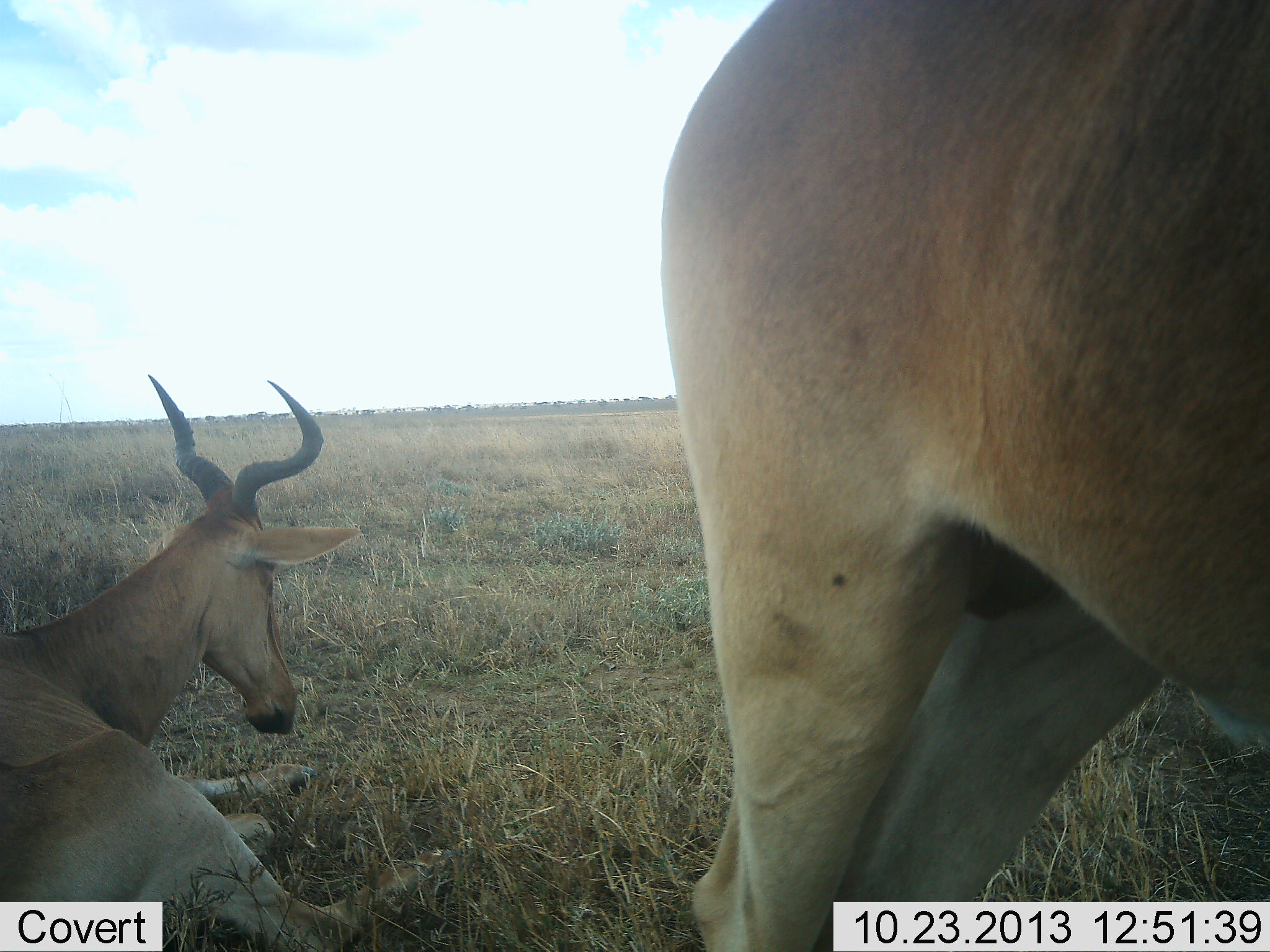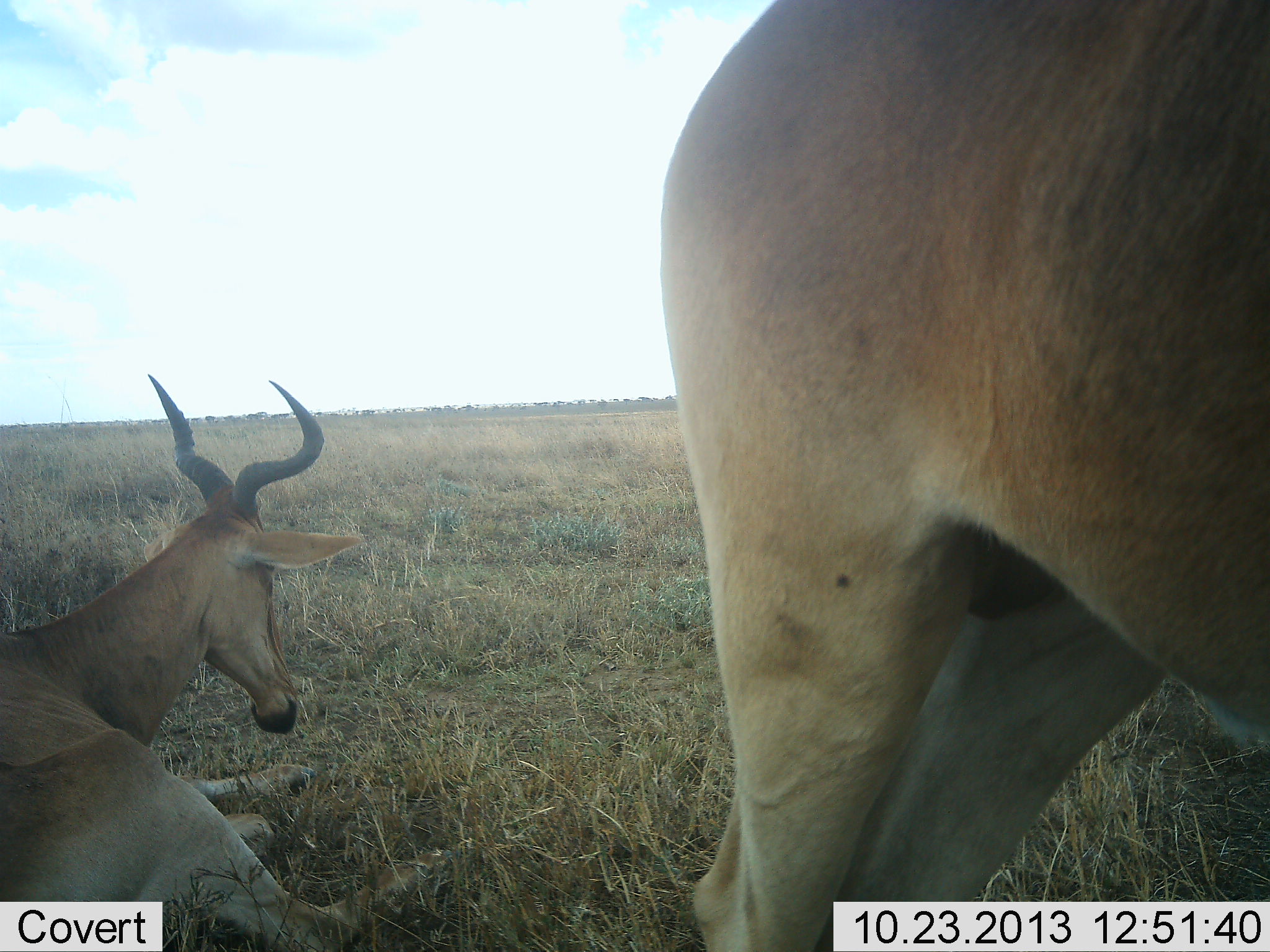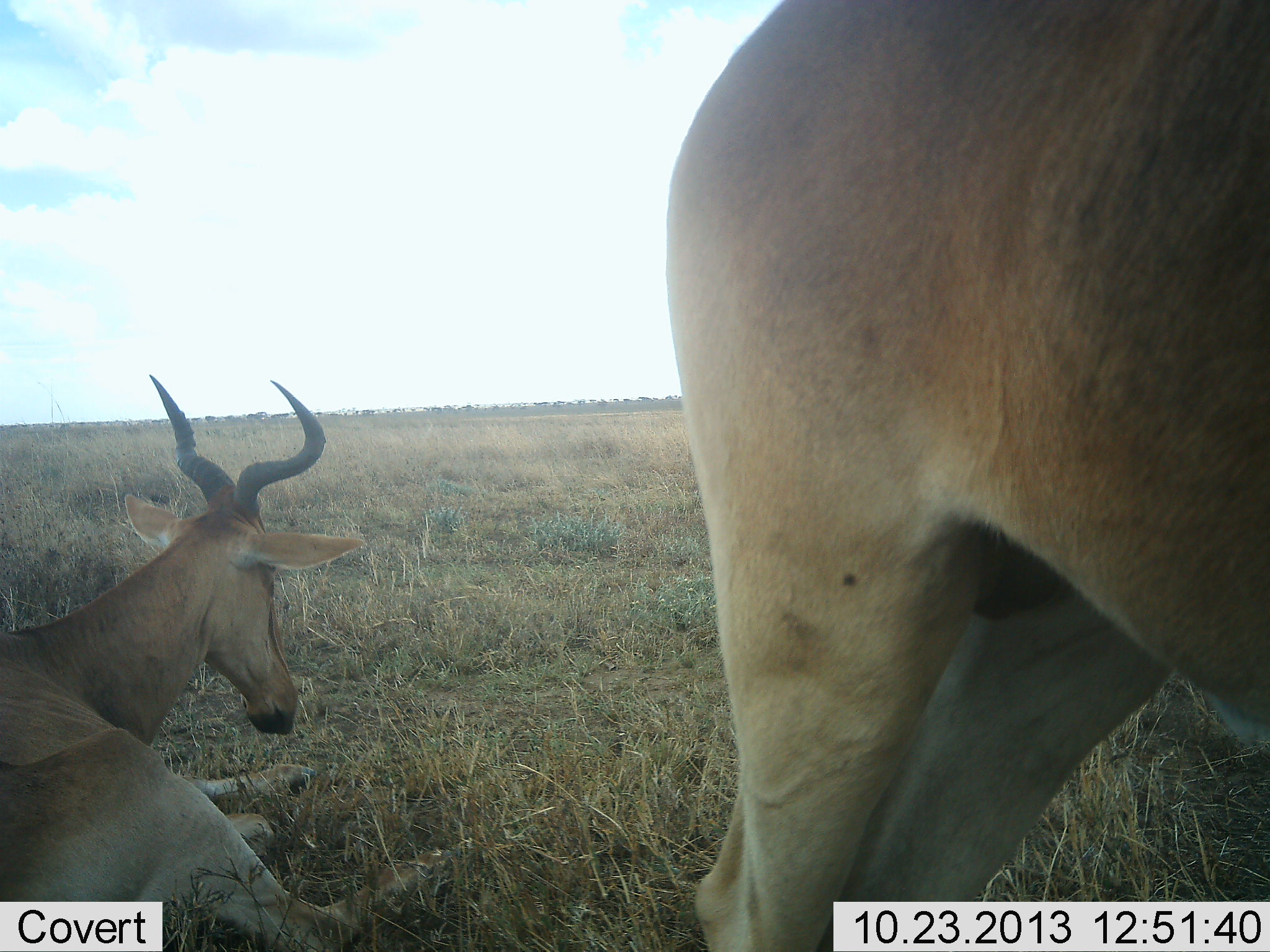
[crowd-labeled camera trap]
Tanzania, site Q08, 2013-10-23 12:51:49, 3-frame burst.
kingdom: Animalia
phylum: Chordata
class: Mammalia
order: Artiodactyla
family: Bovidae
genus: Alcelaphus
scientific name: Alcelaphus buselaphus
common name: hartebeest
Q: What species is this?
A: Hartebeest (Alcelaphus buselaphus).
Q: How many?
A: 2.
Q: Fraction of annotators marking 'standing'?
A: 84%.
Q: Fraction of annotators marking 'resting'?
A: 89%.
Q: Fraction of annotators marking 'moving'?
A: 0%.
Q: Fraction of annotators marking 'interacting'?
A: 0%.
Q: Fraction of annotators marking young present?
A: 0%.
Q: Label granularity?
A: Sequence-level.